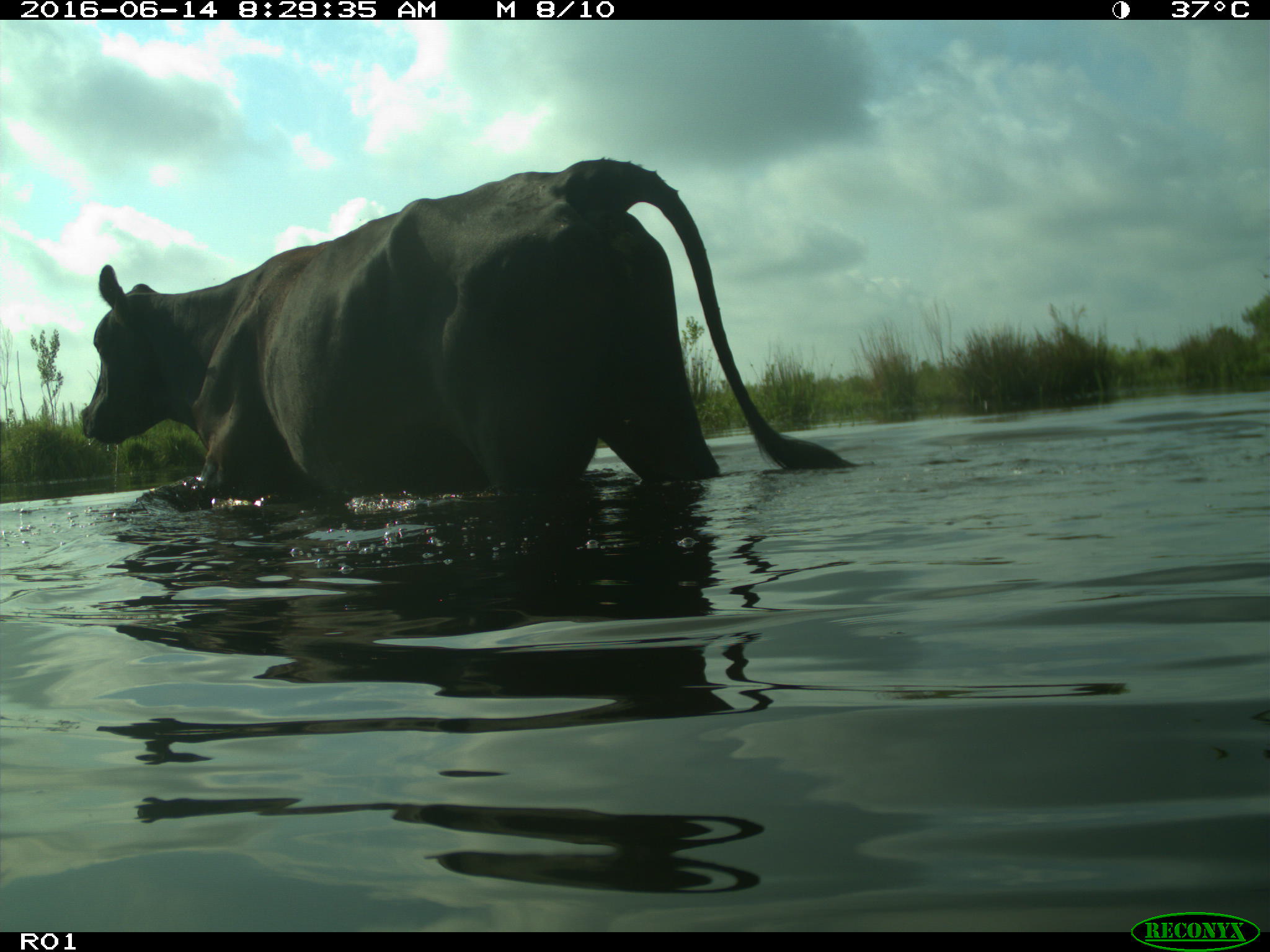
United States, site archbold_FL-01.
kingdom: Animalia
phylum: Chordata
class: Mammalia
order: Artiodactyla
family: Bovidae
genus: Bos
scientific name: Bos taurus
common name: domestic cow